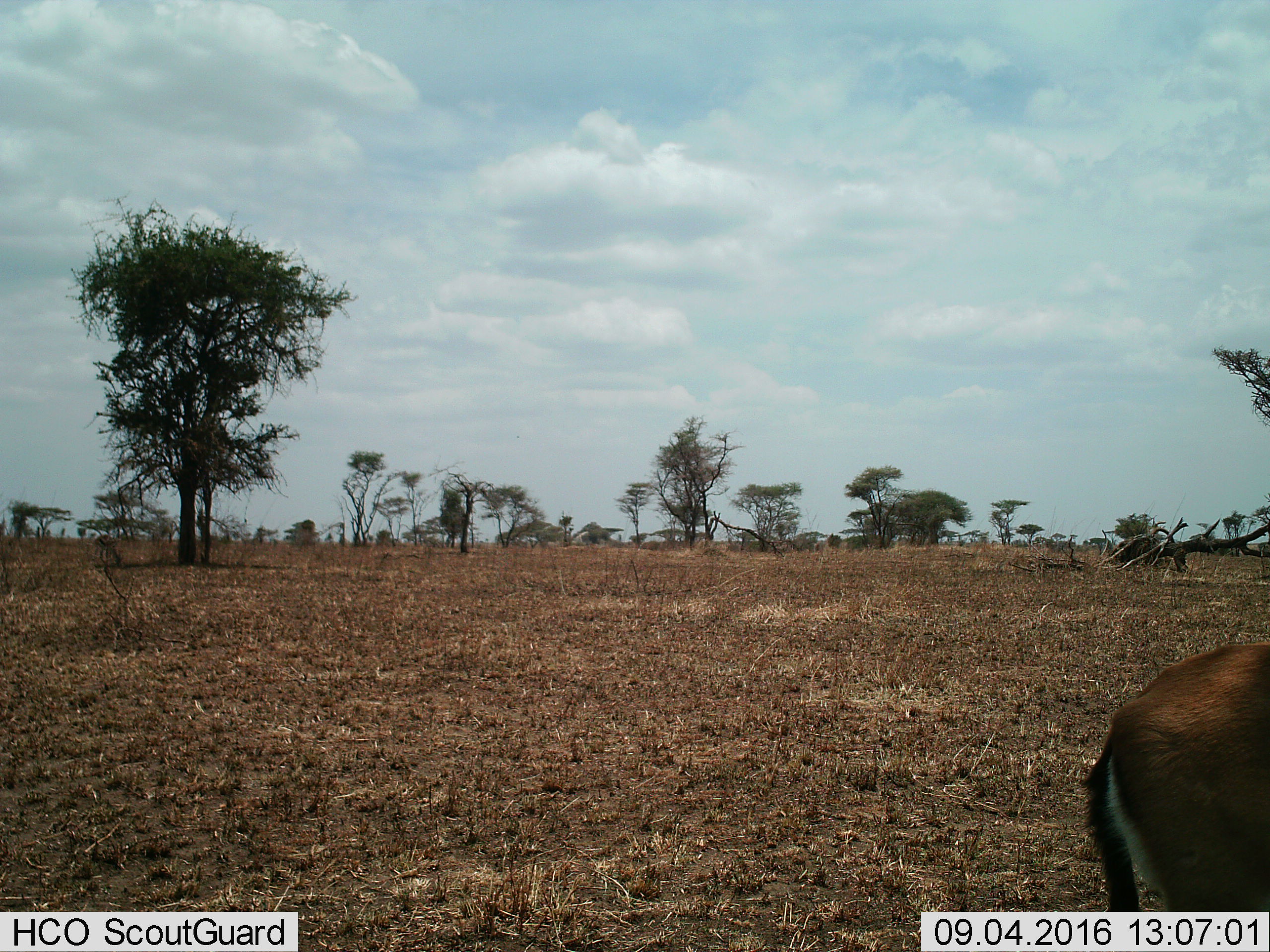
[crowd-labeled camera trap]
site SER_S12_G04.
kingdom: Animalia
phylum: Chordata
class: Mammalia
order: Artiodactyla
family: Bovidae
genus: Eudorcas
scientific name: Eudorcas thomsonii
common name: thomson's gazelle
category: gazellethomsons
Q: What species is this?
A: Gazellethomsons (thomson's gazelle) (Eudorcas thomsonii).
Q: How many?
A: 1.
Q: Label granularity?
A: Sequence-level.